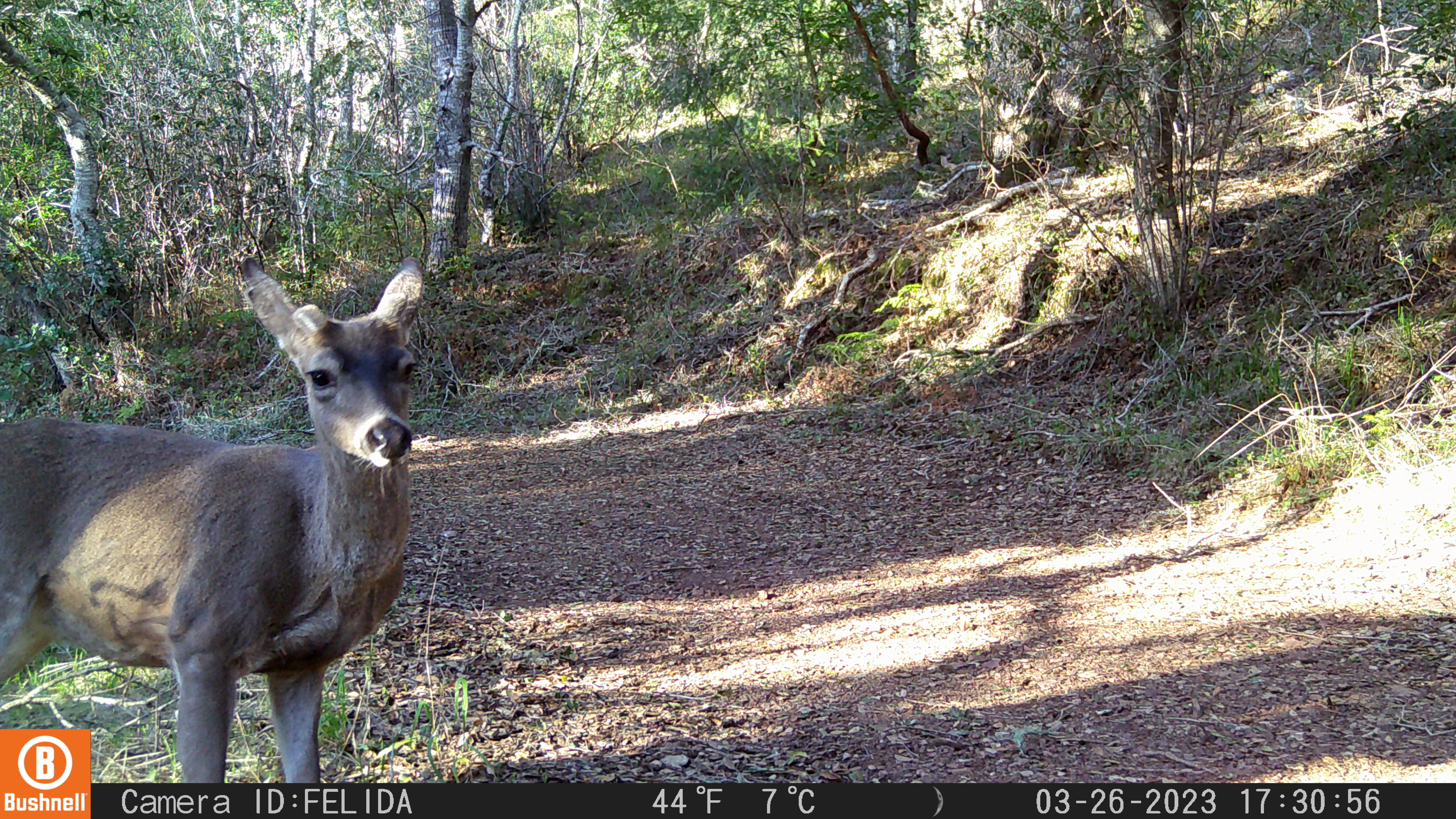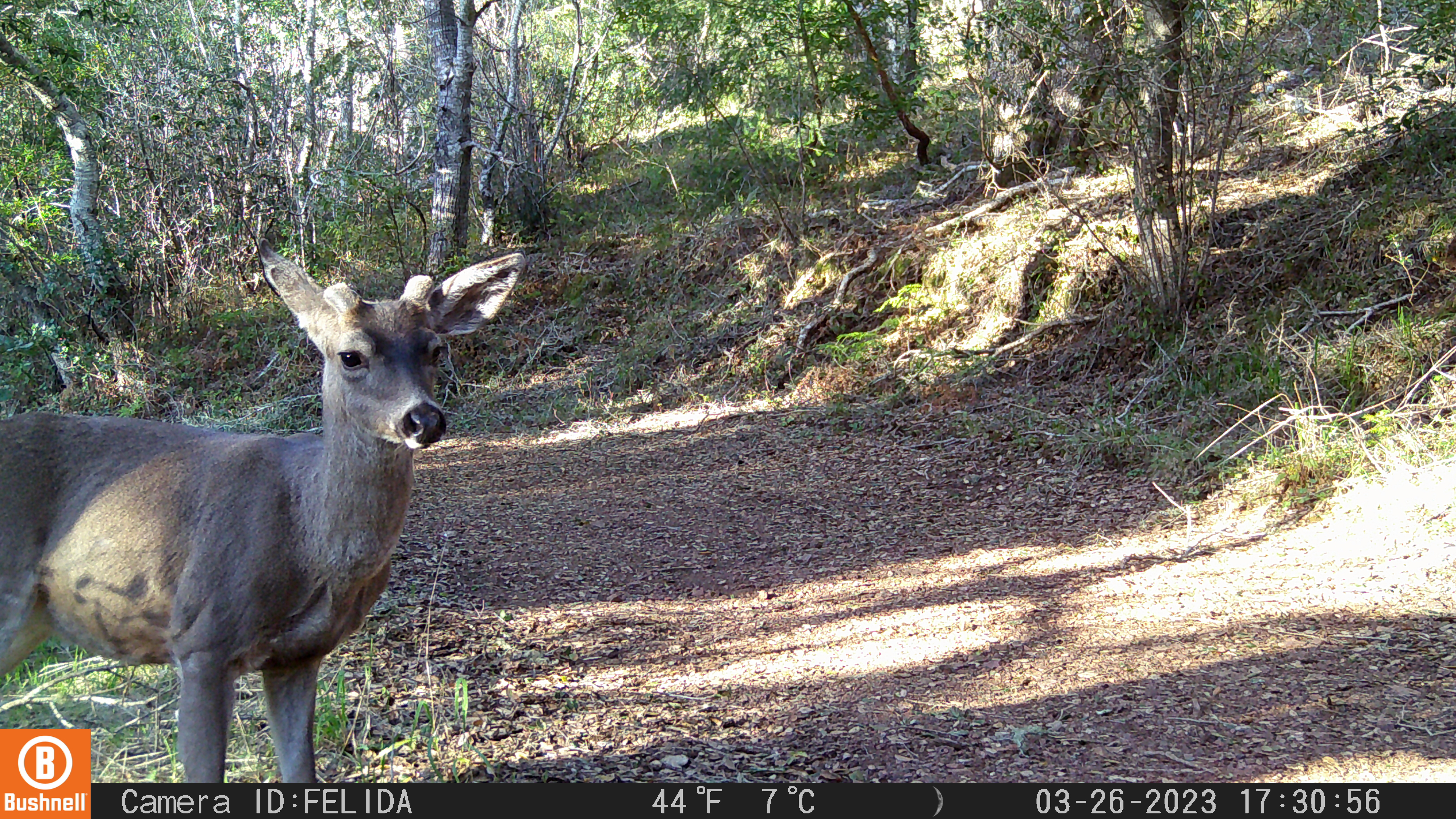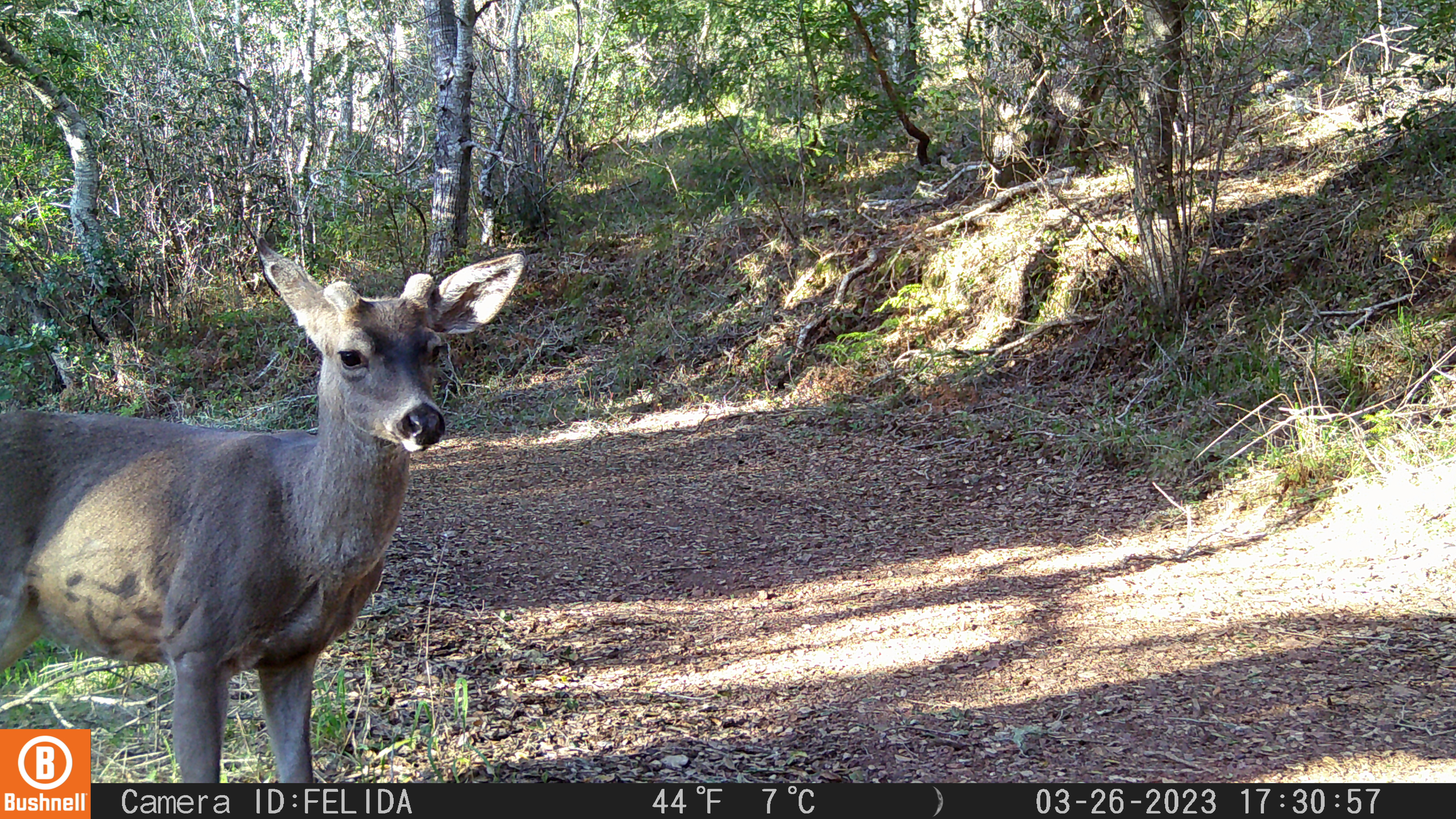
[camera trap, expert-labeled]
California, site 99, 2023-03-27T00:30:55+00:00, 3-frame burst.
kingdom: Animalia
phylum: Chordata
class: Mammalia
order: Artiodactyla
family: Cervidae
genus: Odocoileus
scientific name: Odocoileus hemionus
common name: mule deer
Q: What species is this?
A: Mule deer (Odocoileus hemionus).